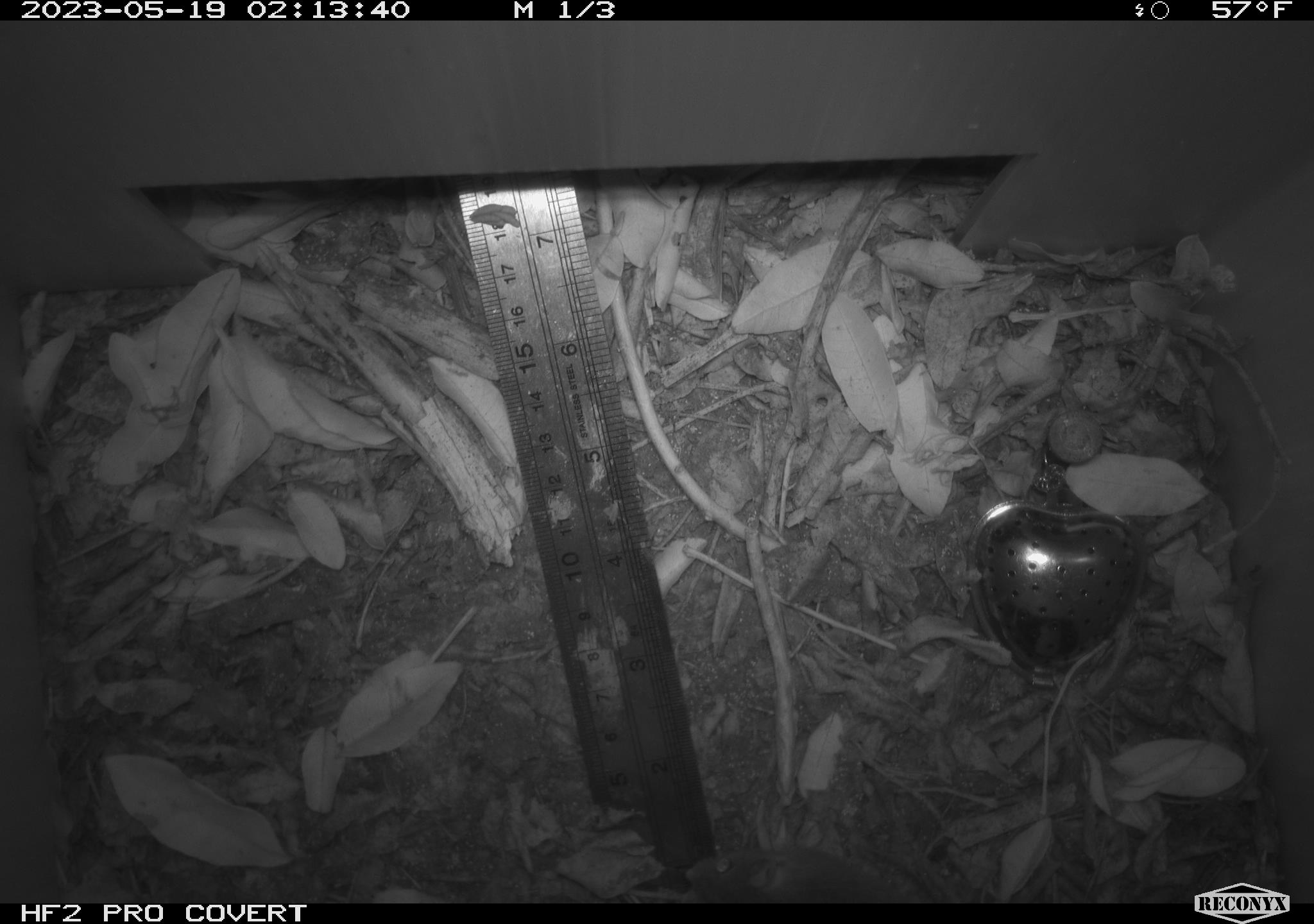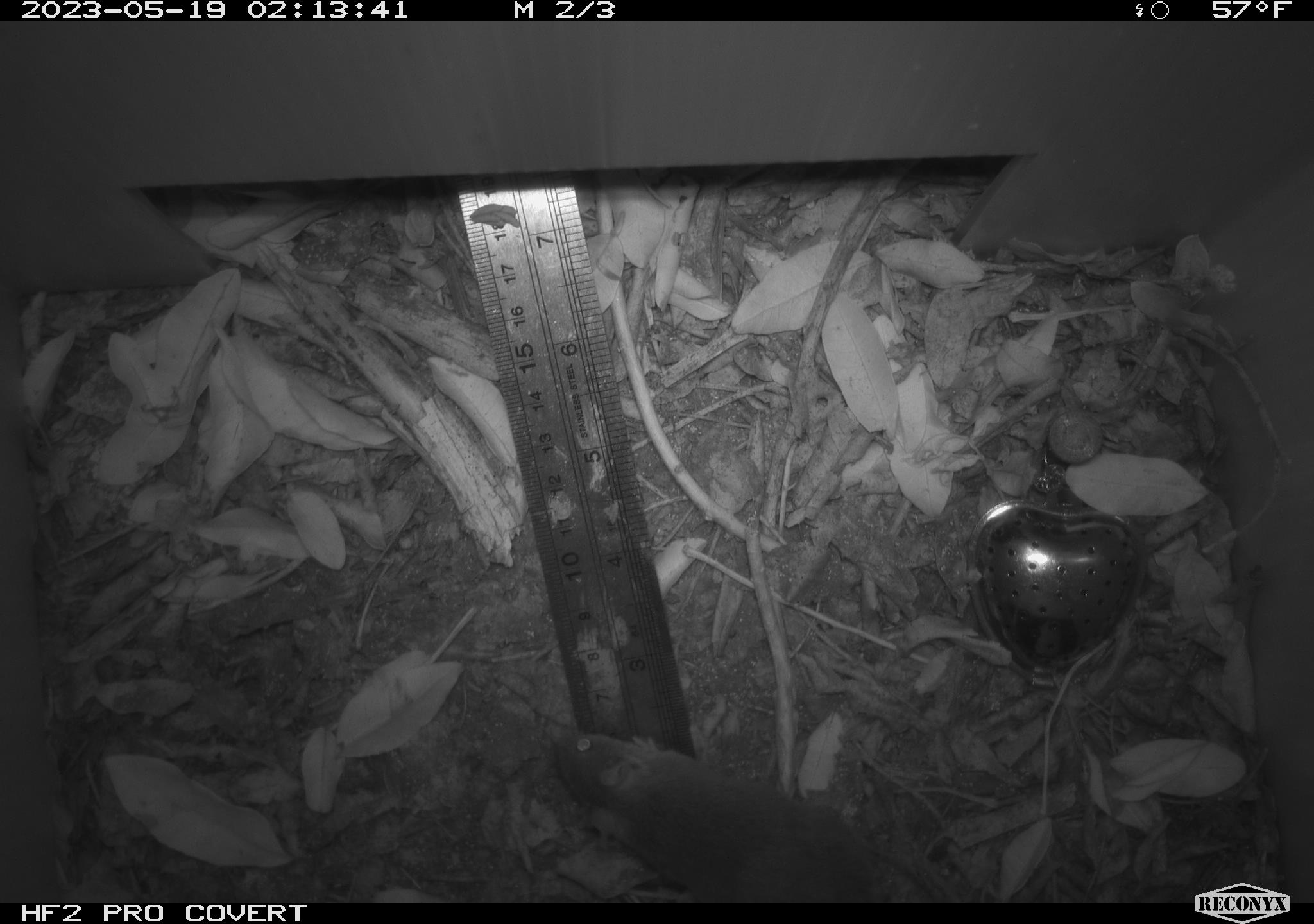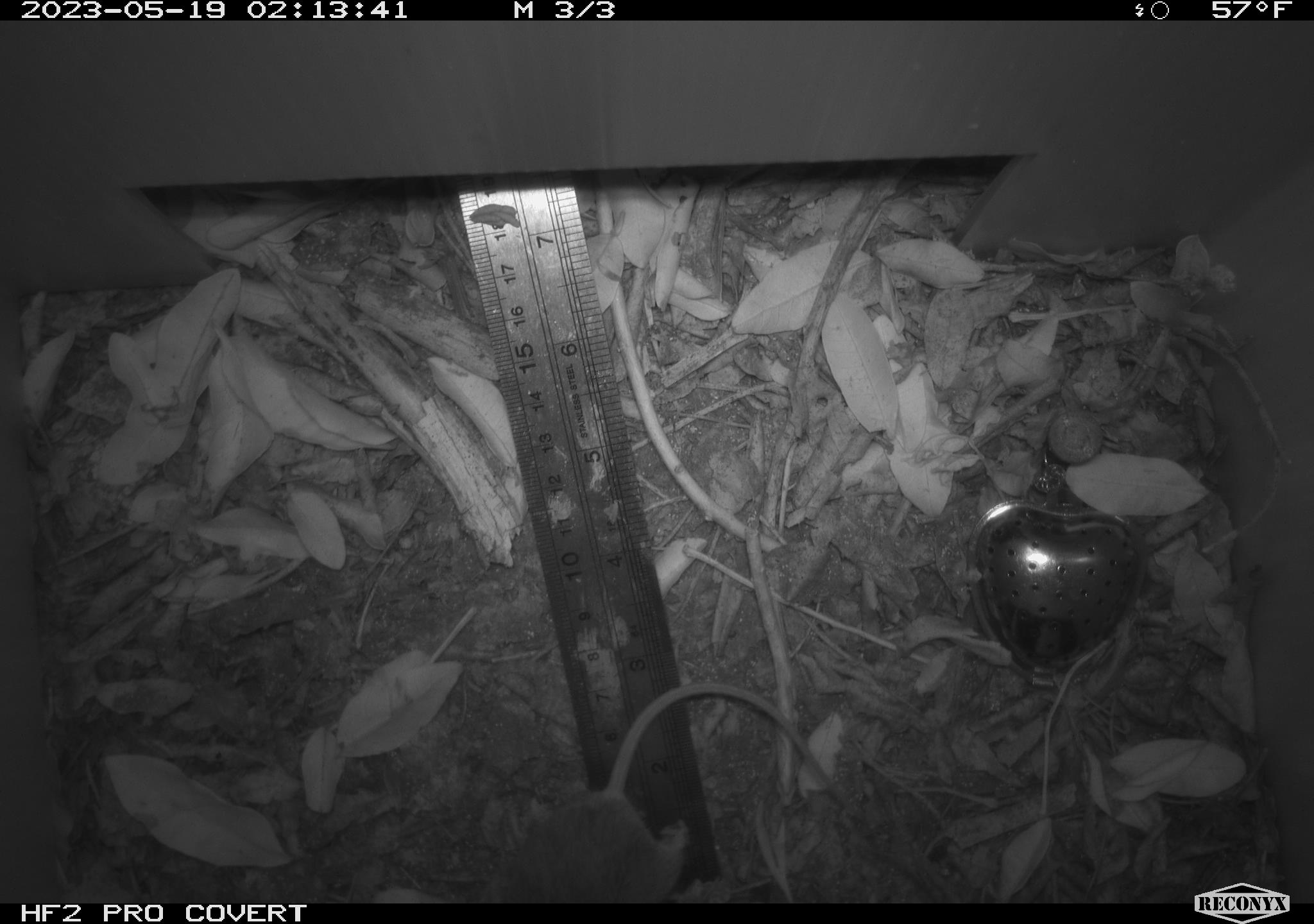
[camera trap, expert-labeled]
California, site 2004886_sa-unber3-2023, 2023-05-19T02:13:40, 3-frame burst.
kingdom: Animalia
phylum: Chordata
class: Mammalia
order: Rodentia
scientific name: Rodentia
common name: mouse species